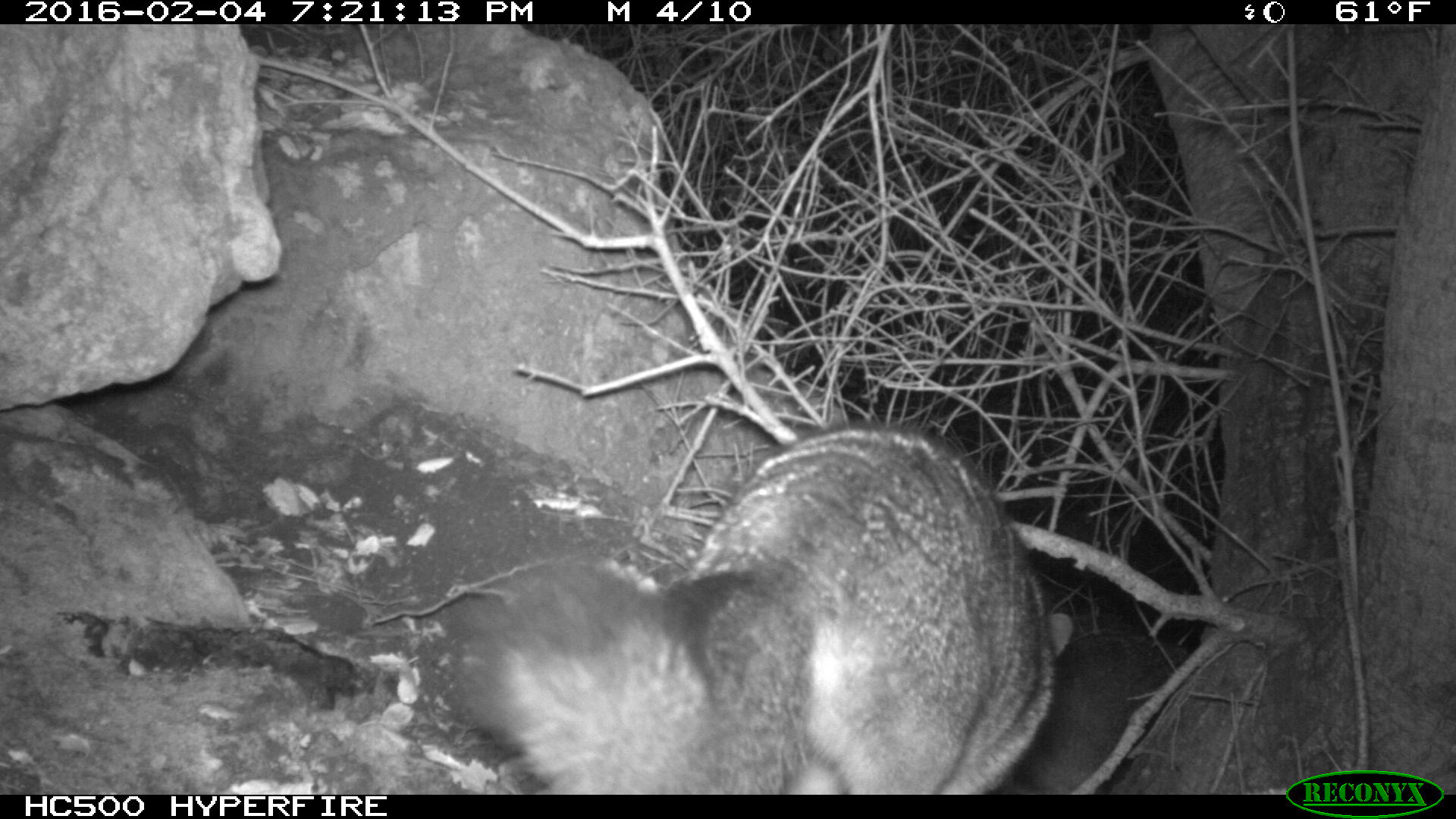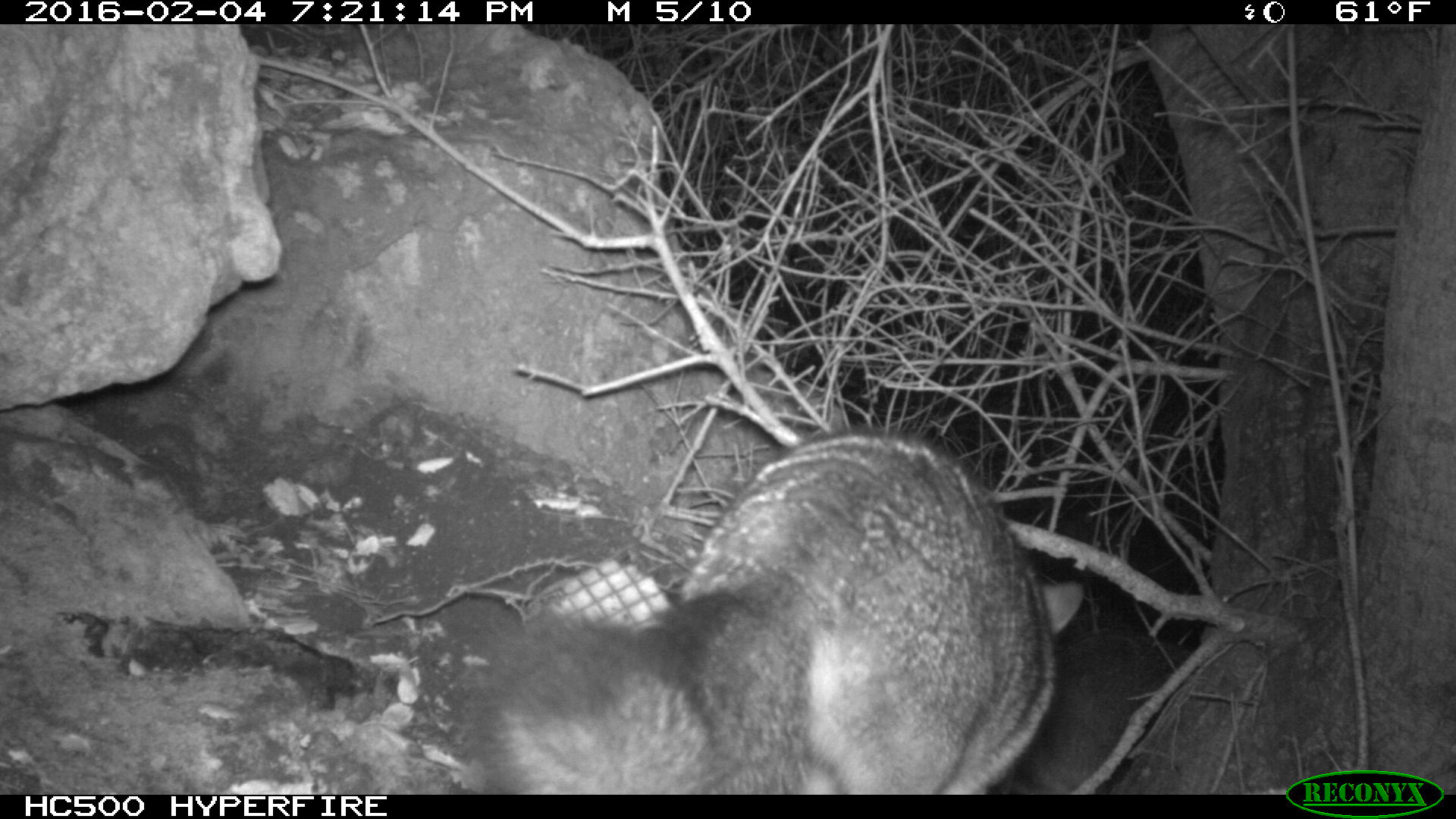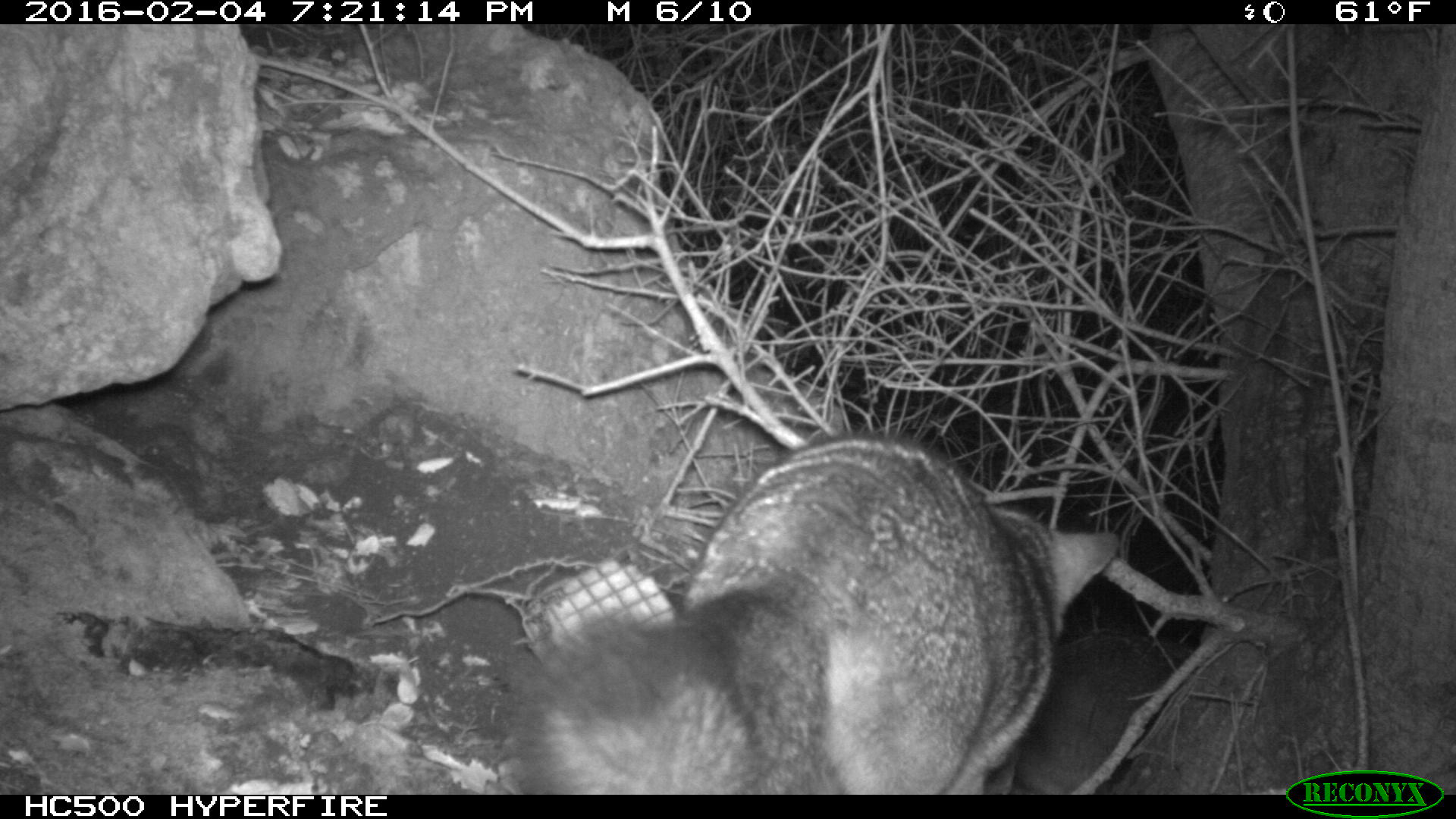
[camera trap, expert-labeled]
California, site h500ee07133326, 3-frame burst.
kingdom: Animalia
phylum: Chordata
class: Mammalia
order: Carnivora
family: Canidae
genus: Urocyon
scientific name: Urocyon littoralis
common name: island fox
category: fox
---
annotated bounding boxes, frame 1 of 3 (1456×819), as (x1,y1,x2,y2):
fox: (450,424,1074,793)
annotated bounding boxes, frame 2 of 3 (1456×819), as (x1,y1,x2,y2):
fox: (481,428,1081,793); (984,626,1197,794)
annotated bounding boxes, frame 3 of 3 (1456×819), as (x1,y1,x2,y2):
fox: (503,430,1119,794); (1015,636,1193,794)